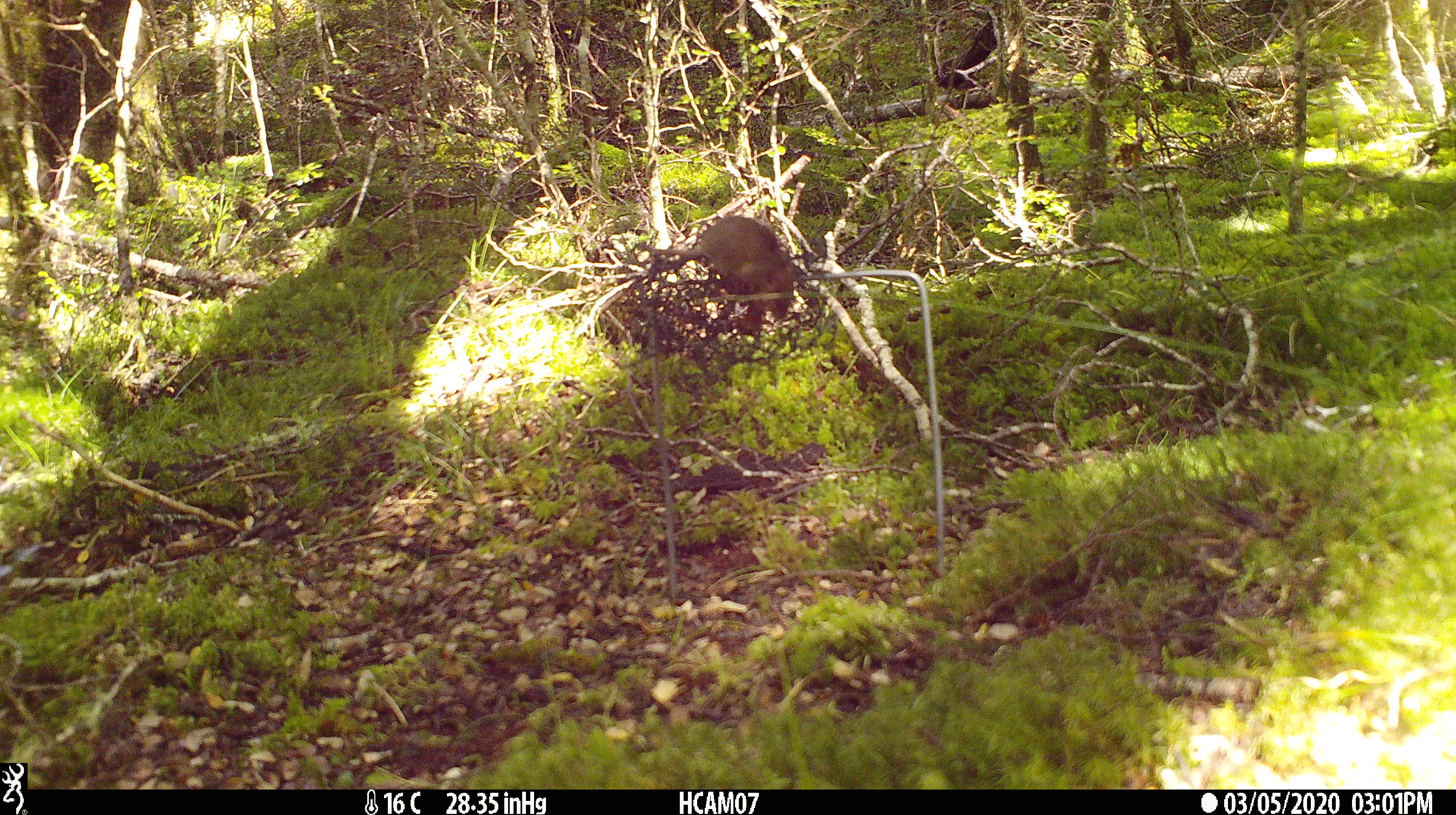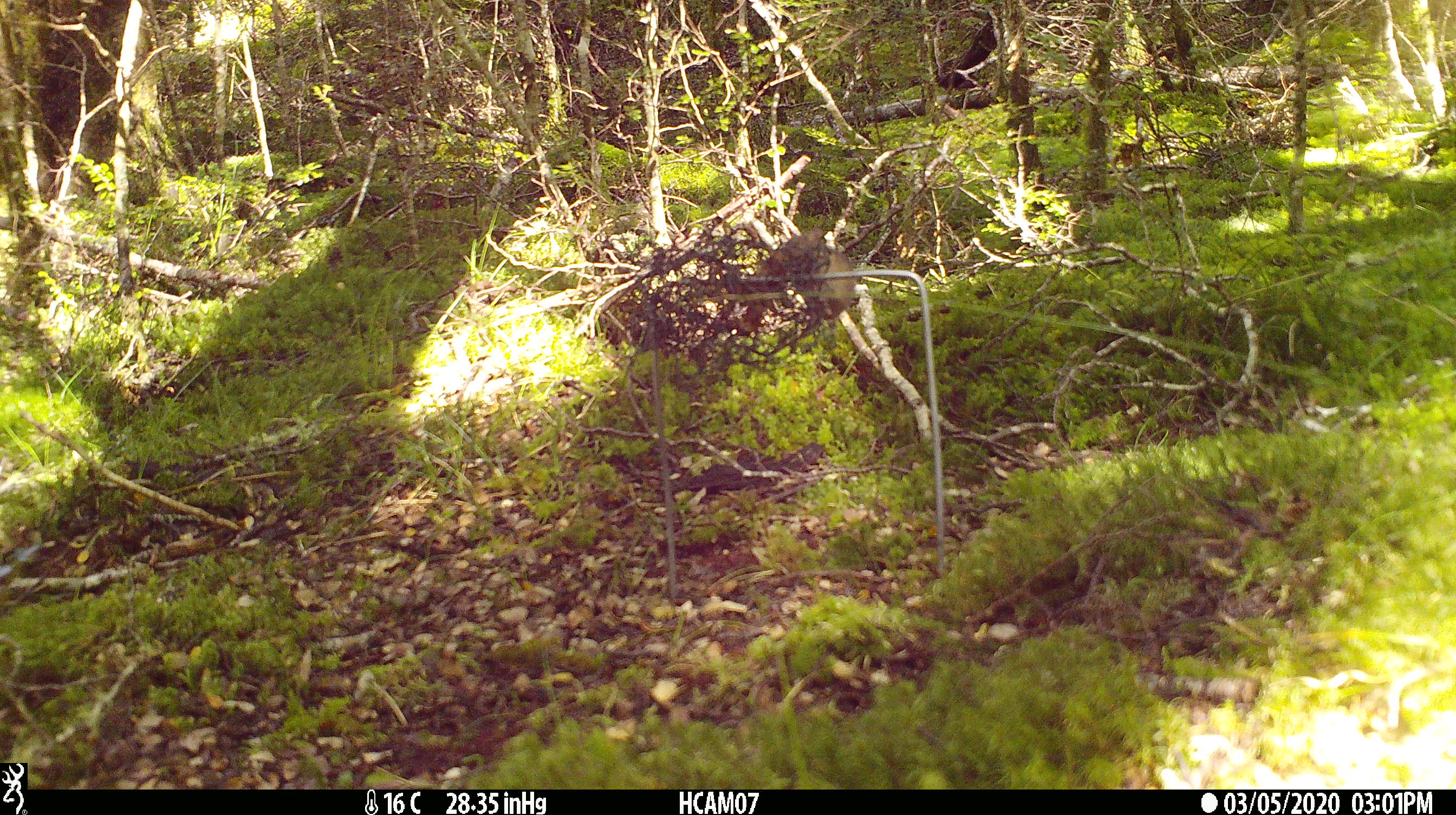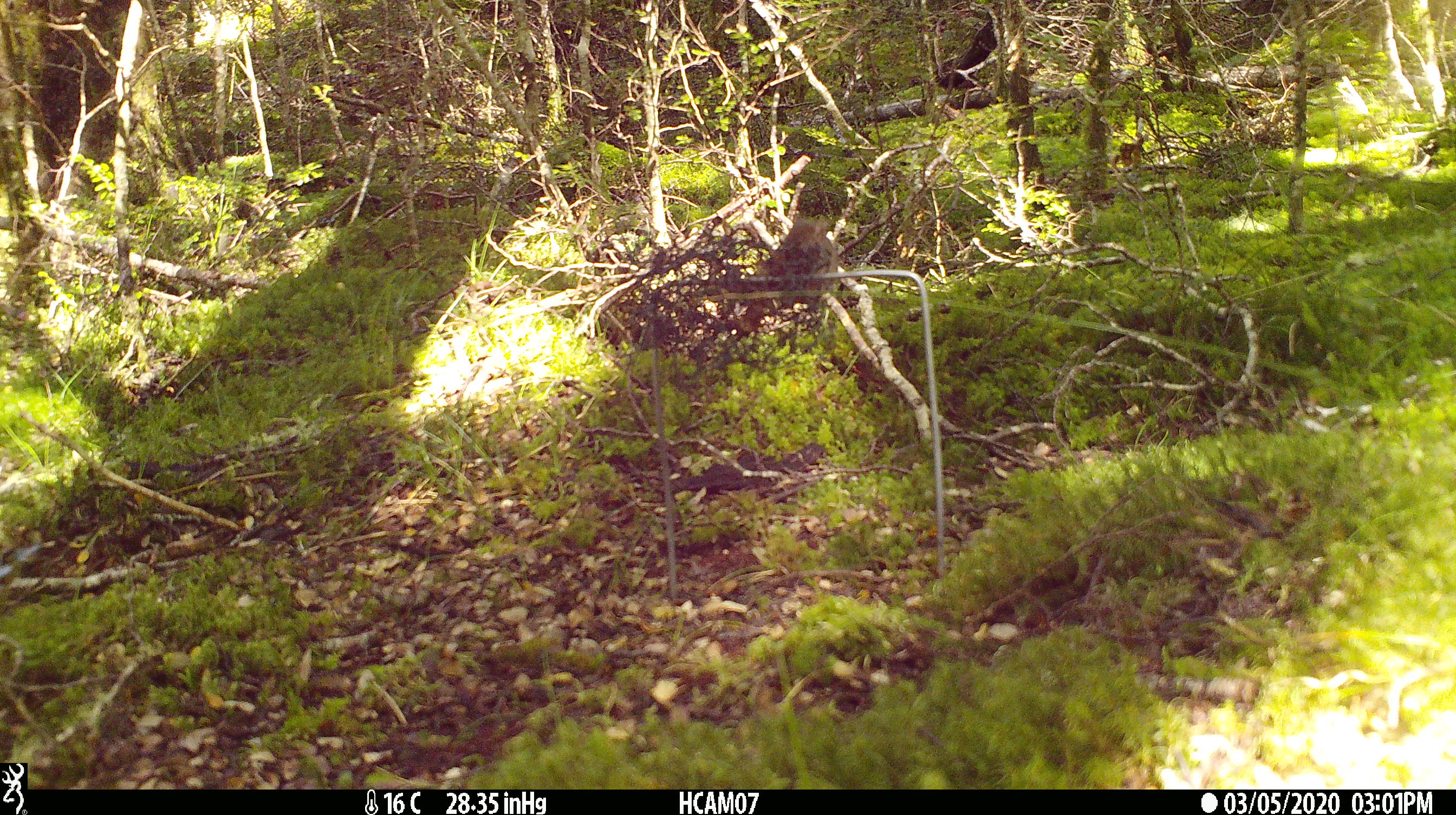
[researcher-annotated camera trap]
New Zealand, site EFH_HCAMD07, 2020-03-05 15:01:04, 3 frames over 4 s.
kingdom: Animalia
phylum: Chordata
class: Mammalia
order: Rodentia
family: Muridae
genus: Mus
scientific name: Mus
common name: mouse